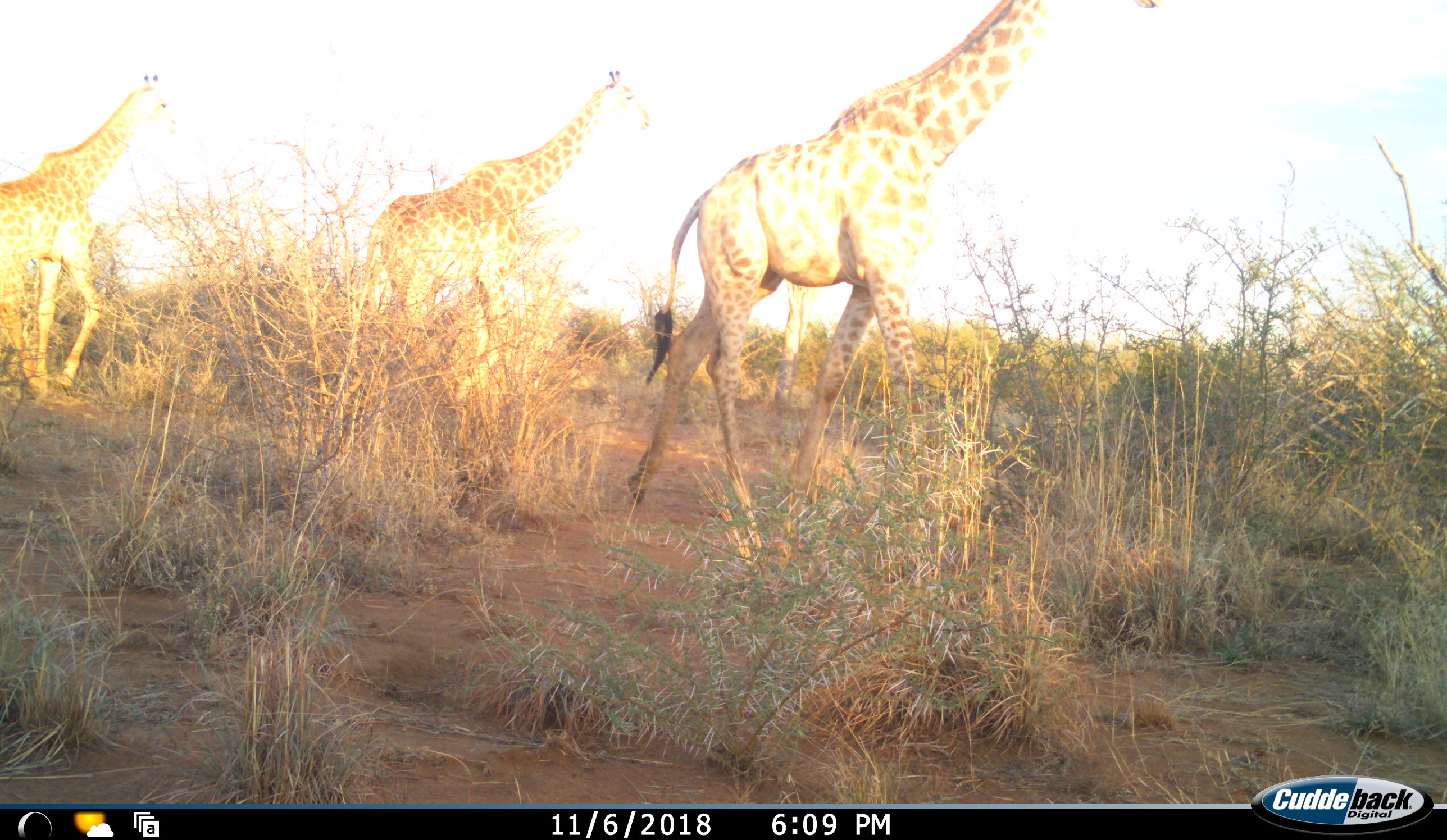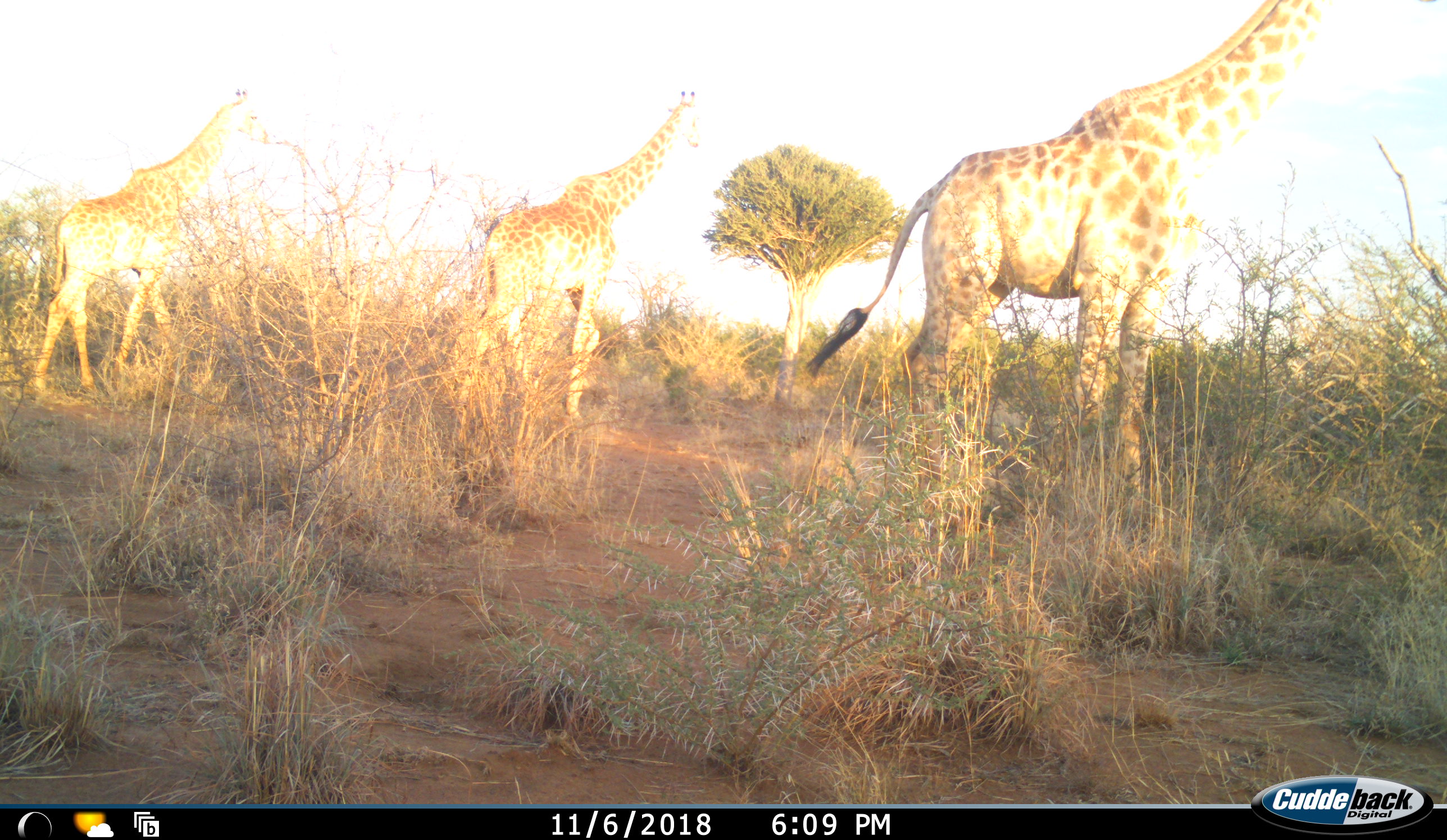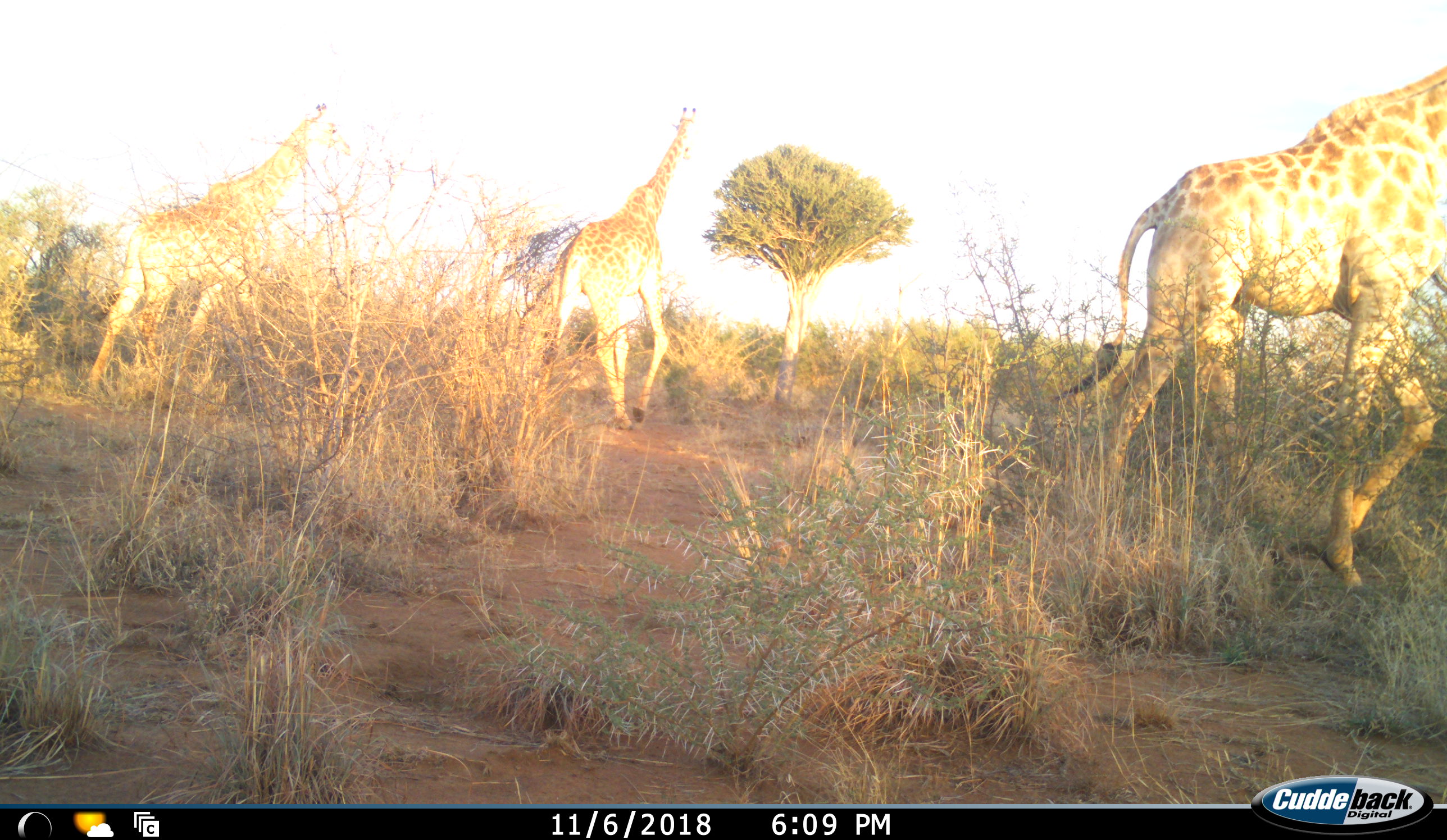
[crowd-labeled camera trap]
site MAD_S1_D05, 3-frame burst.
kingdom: Animalia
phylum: Chordata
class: Mammalia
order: Artiodactyla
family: Giraffidae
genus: Giraffa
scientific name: Giraffa camelopardalis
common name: giraffe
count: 3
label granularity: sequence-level